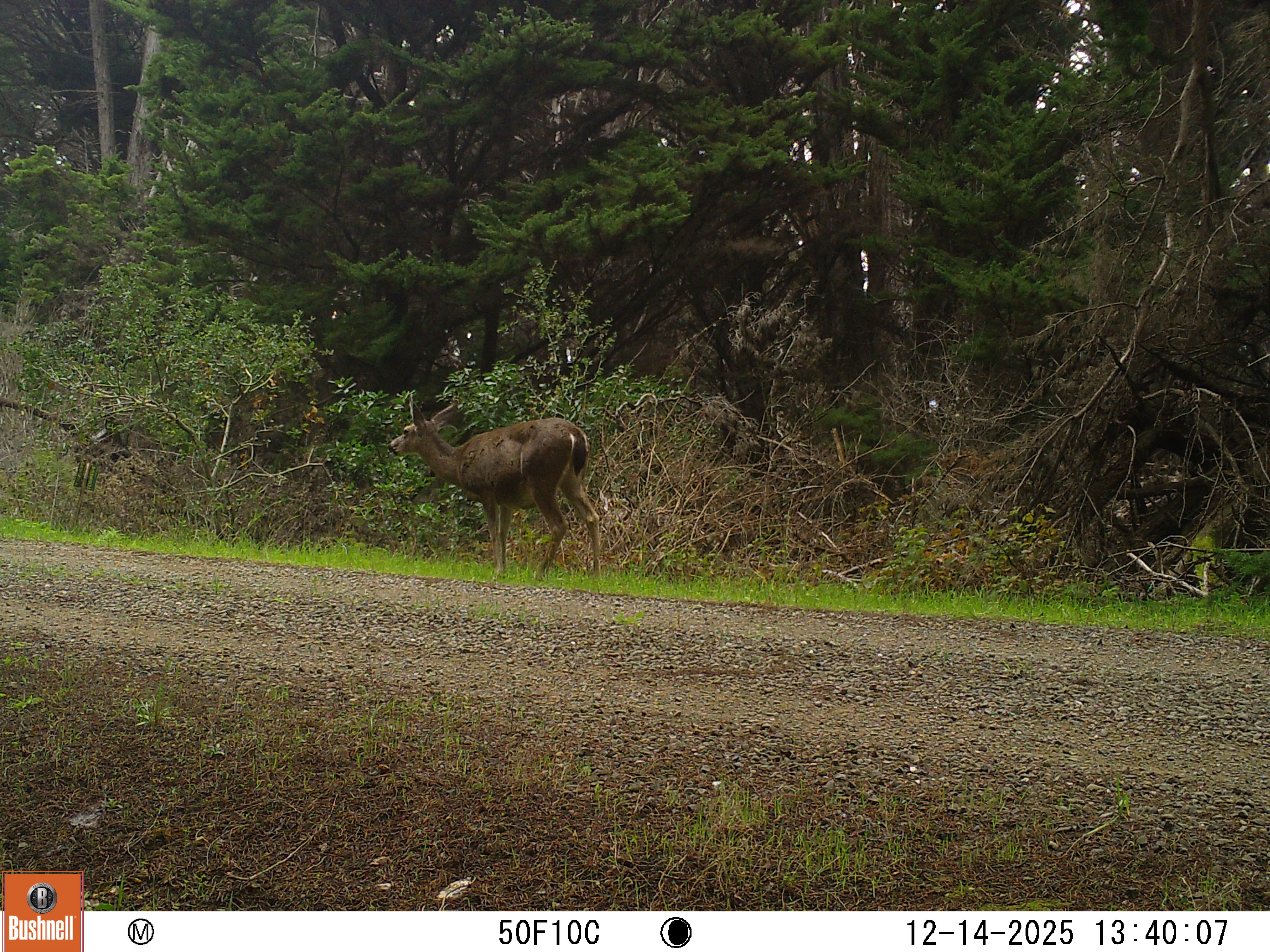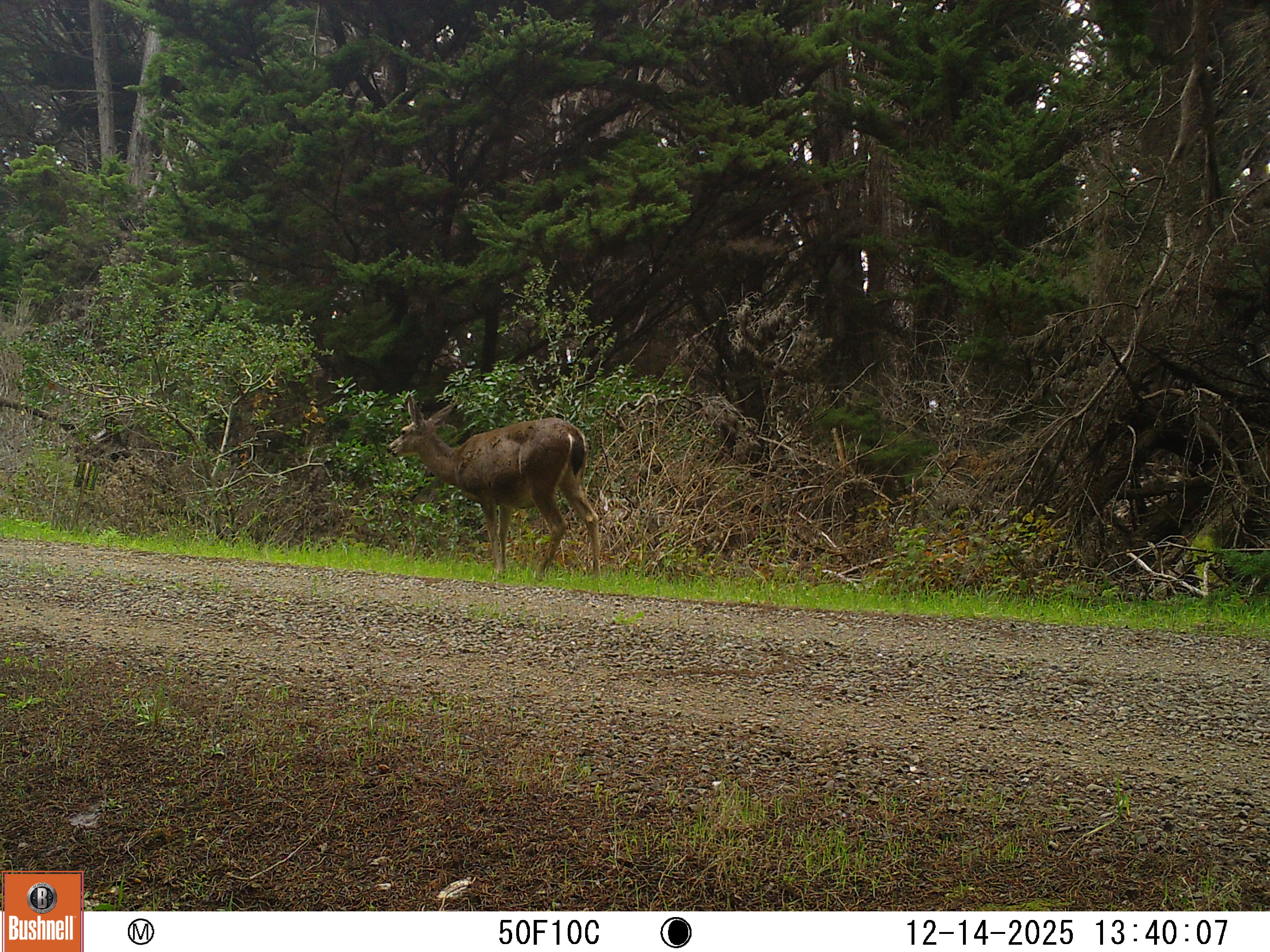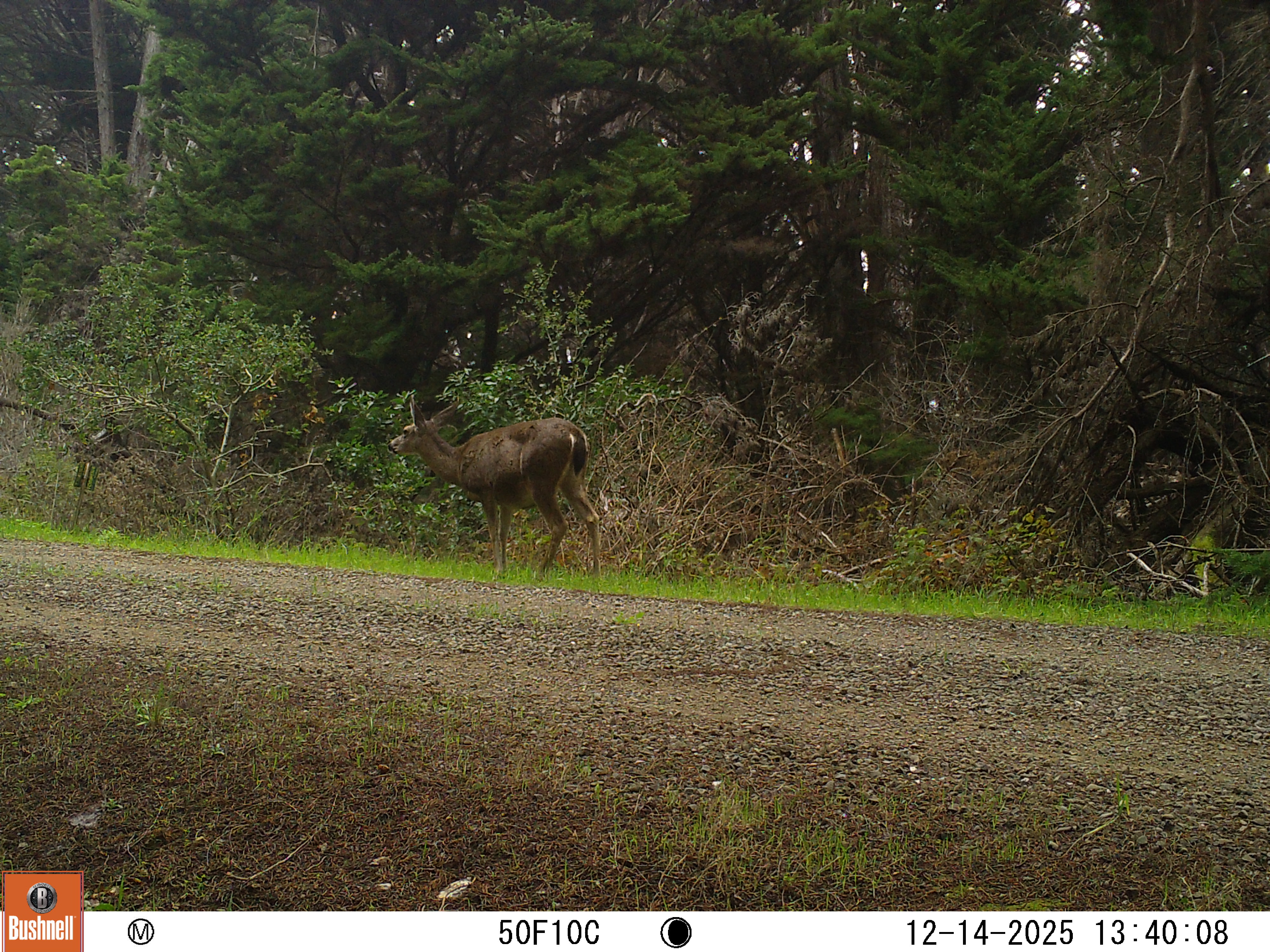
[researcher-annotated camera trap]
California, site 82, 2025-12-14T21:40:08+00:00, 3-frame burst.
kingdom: Animalia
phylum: Chordata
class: Mammalia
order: Artiodactyla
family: Cervidae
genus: Odocoileus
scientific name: Odocoileus hemionus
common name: mule deer